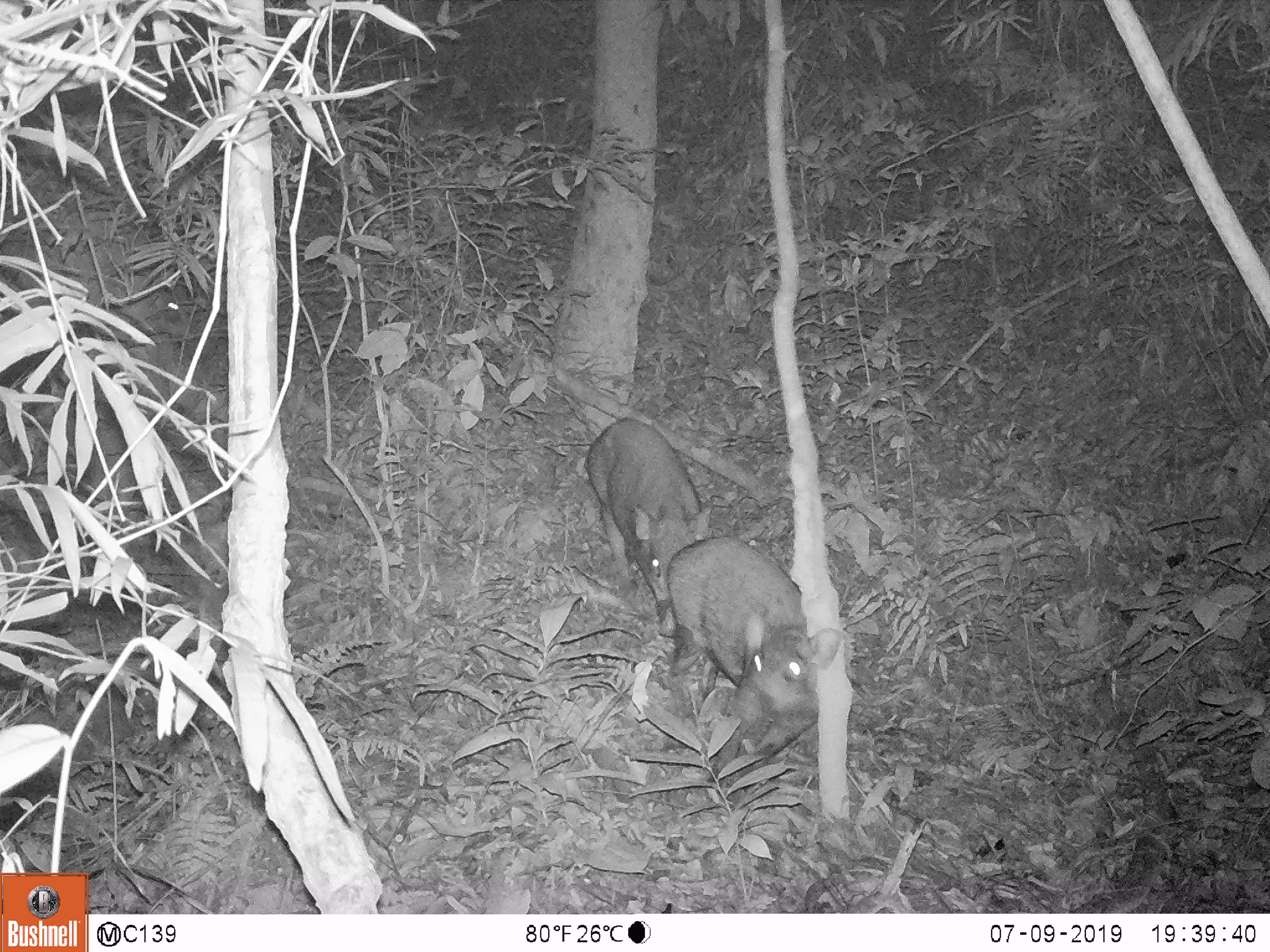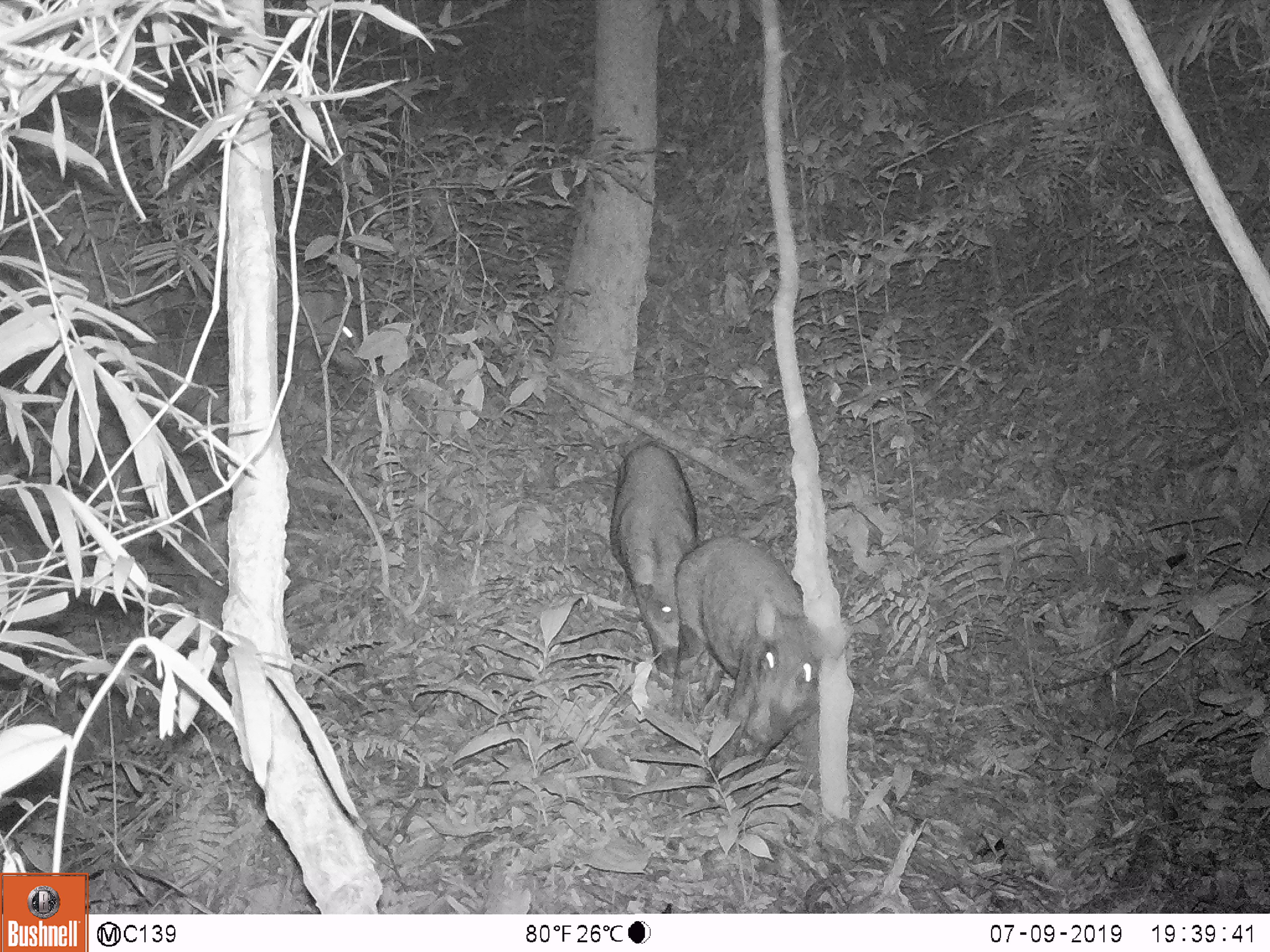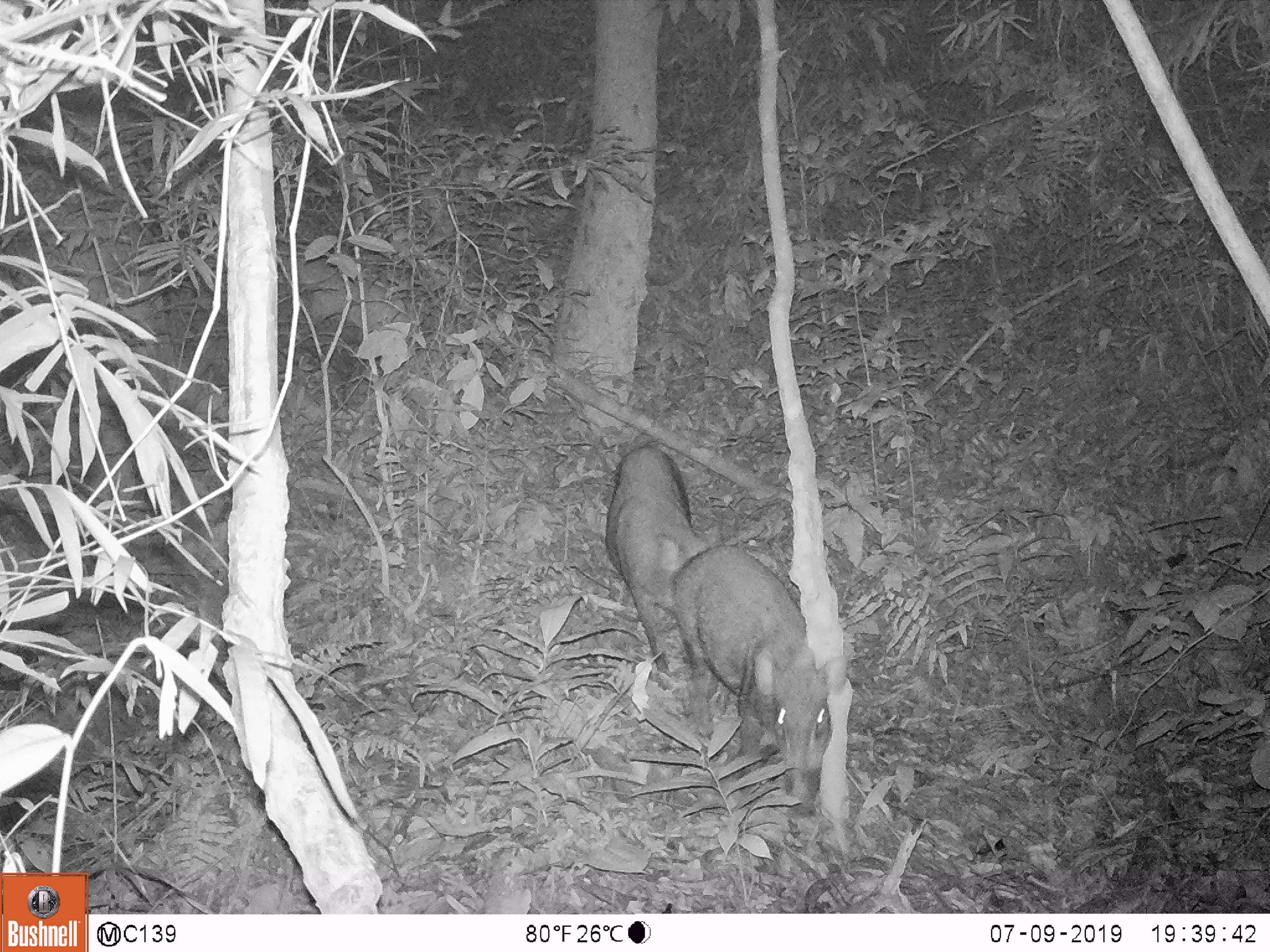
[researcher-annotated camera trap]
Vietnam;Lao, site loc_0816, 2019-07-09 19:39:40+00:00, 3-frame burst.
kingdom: Animalia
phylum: Chordata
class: Mammalia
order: Artiodactyla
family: Suidae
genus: Sus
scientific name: Sus scrofa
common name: eurasian wild pig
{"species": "eurasian wild pig (Sus scrofa)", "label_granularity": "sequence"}